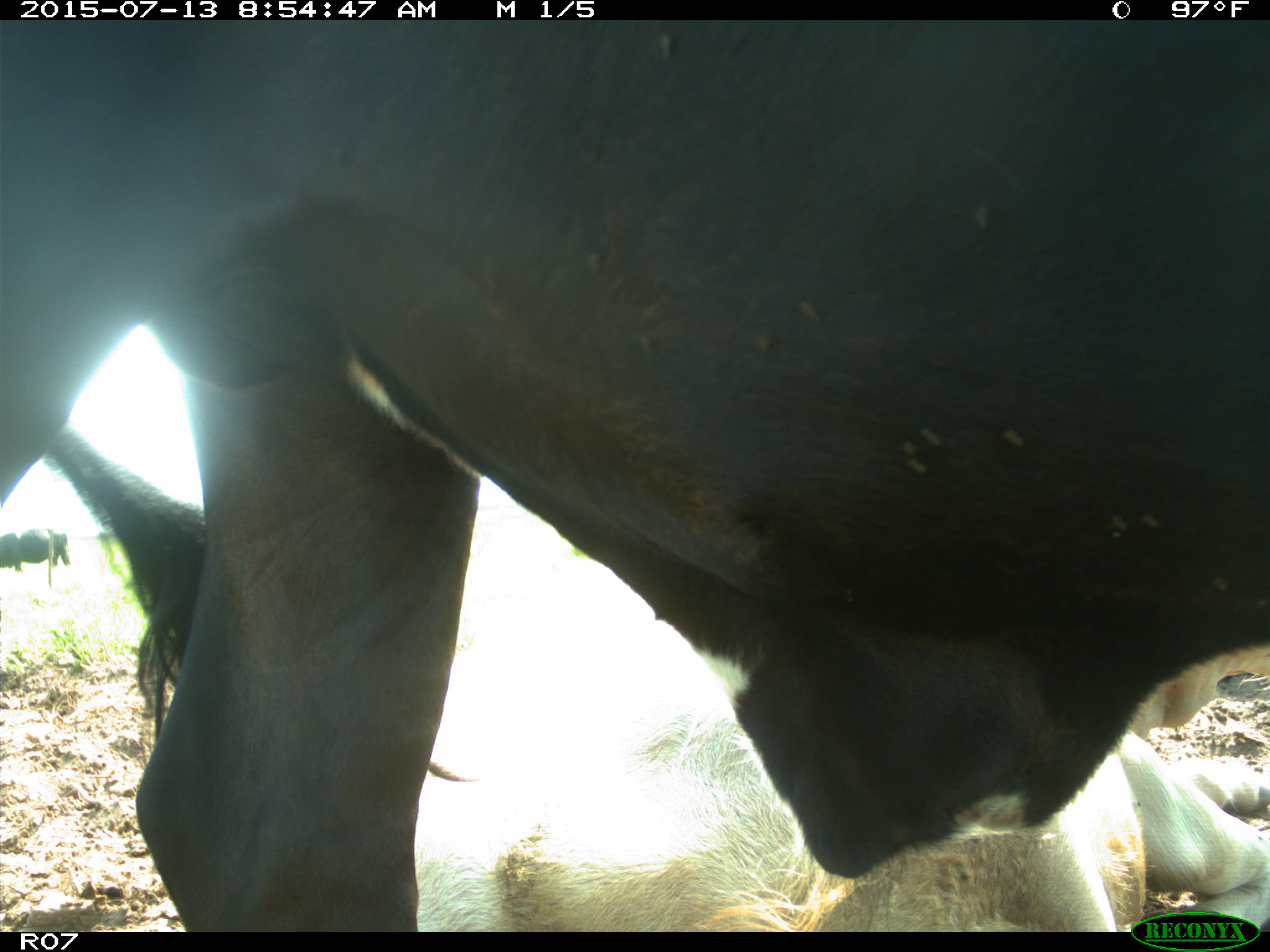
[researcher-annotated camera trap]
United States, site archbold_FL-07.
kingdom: Animalia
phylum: Chordata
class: Mammalia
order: Artiodactyla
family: Bovidae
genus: Bos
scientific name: Bos taurus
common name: domestic cow